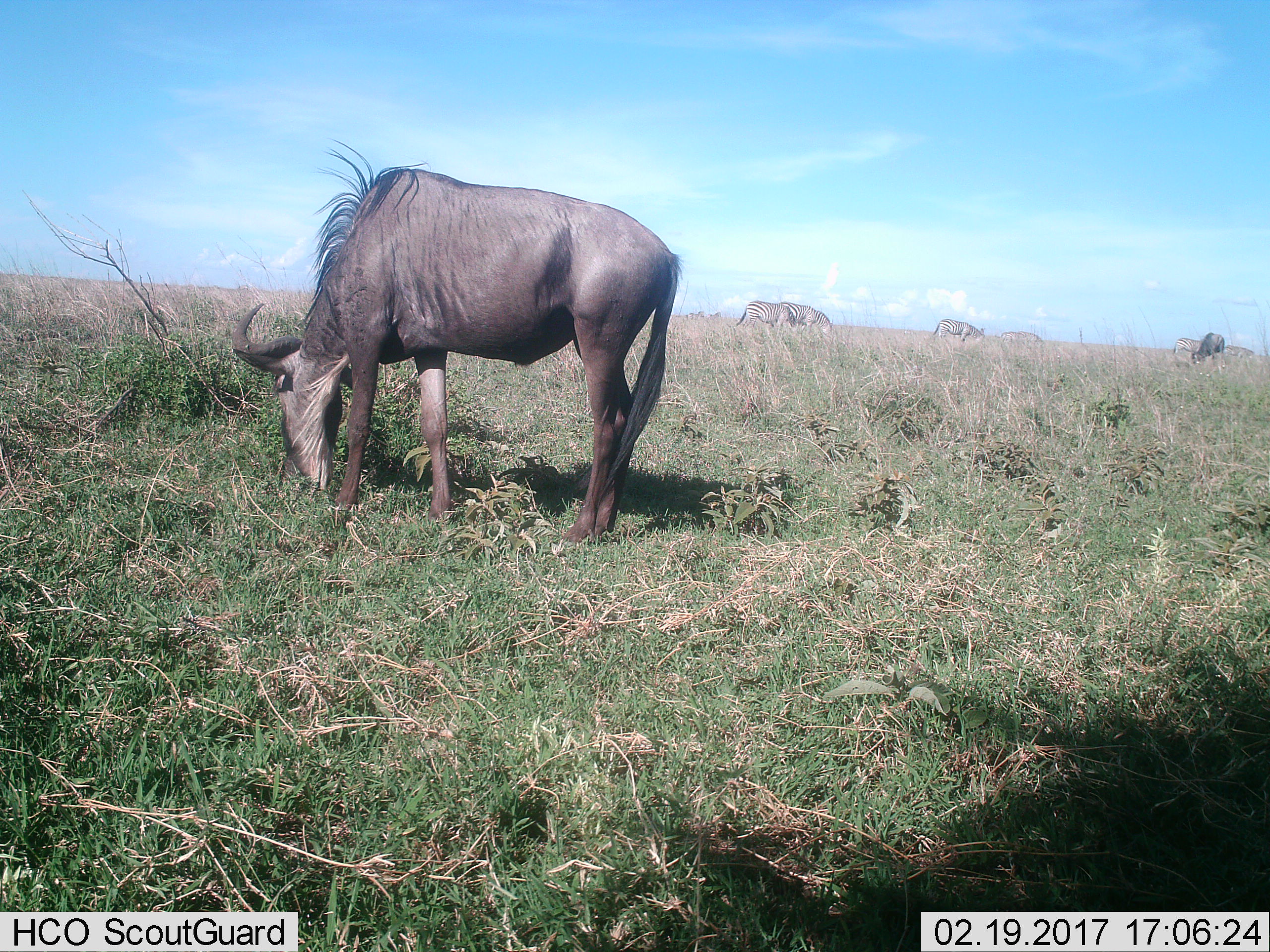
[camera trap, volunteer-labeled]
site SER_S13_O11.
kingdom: Animalia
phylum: Chordata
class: Mammalia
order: Artiodactyla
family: Bovidae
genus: Connochaetes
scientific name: Connochaetes taurinus taurinus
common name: blue wildebeest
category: wildebeestblue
Wildebeestblue (blue wildebeest) (Connochaetes taurinus taurinus), count 2. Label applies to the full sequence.